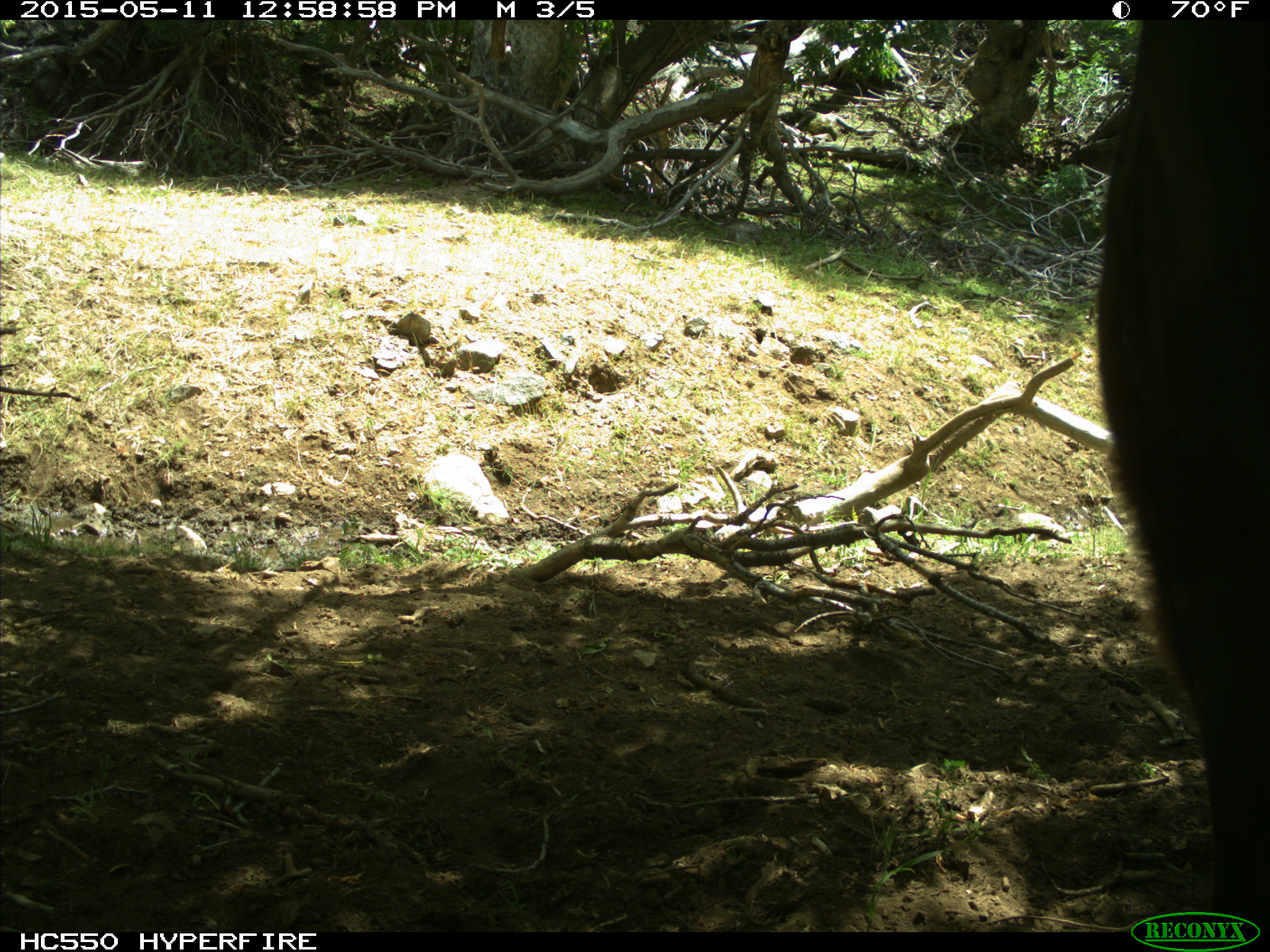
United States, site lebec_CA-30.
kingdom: Animalia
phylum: Chordata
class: Mammalia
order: Artiodactyla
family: Bovidae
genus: Bos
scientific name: Bos taurus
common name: domestic cow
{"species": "Bos taurus (domestic cow)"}